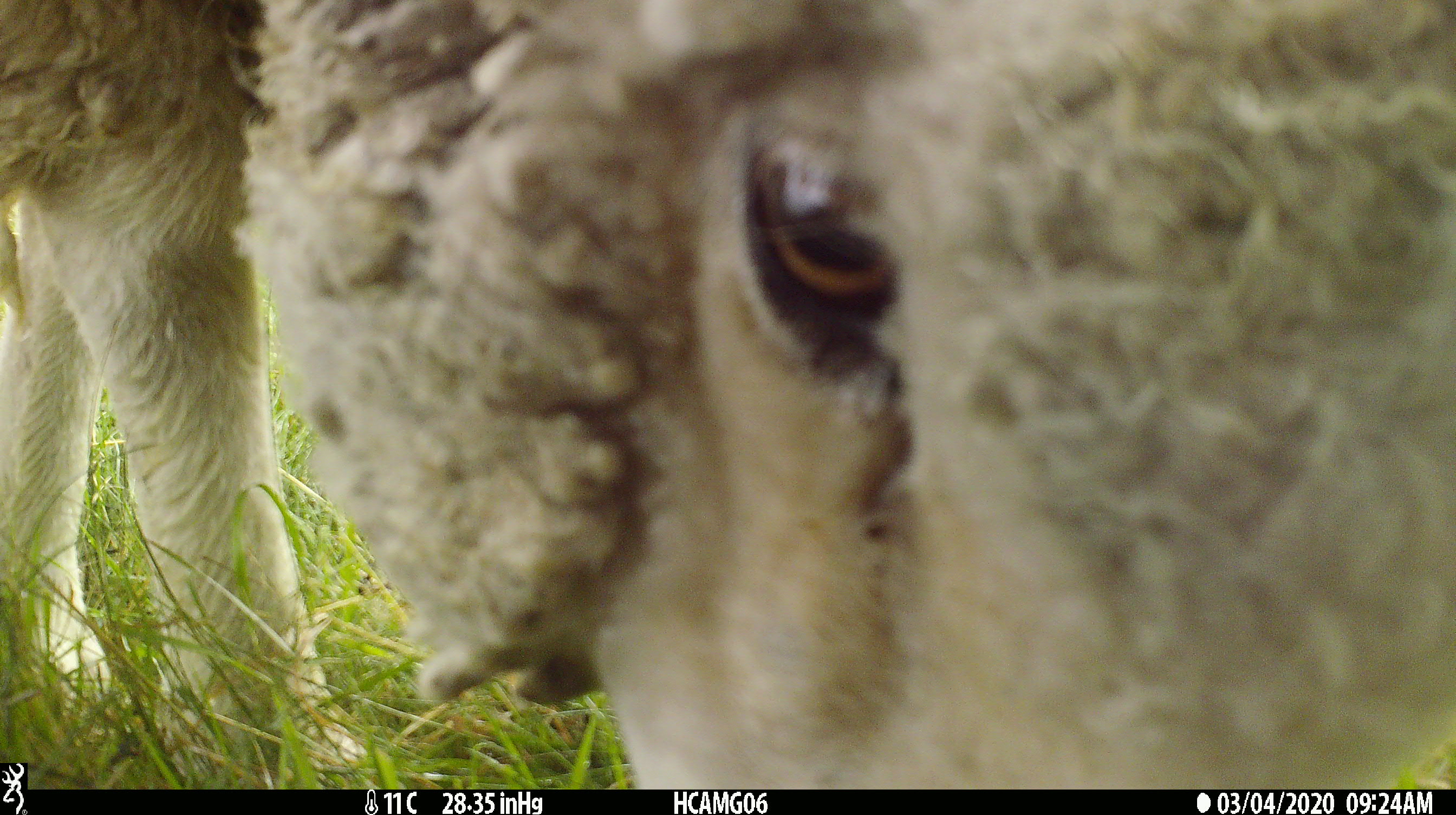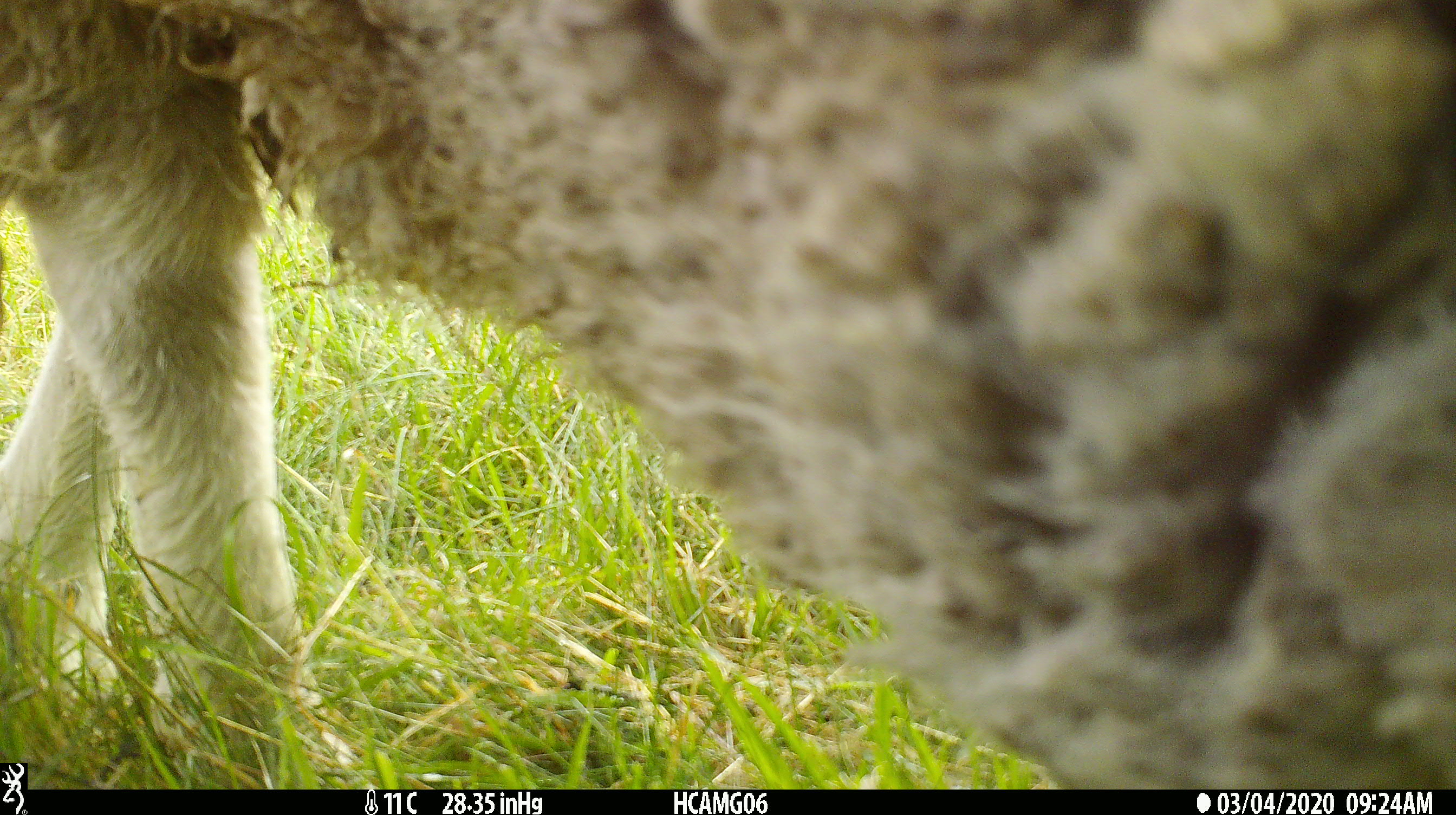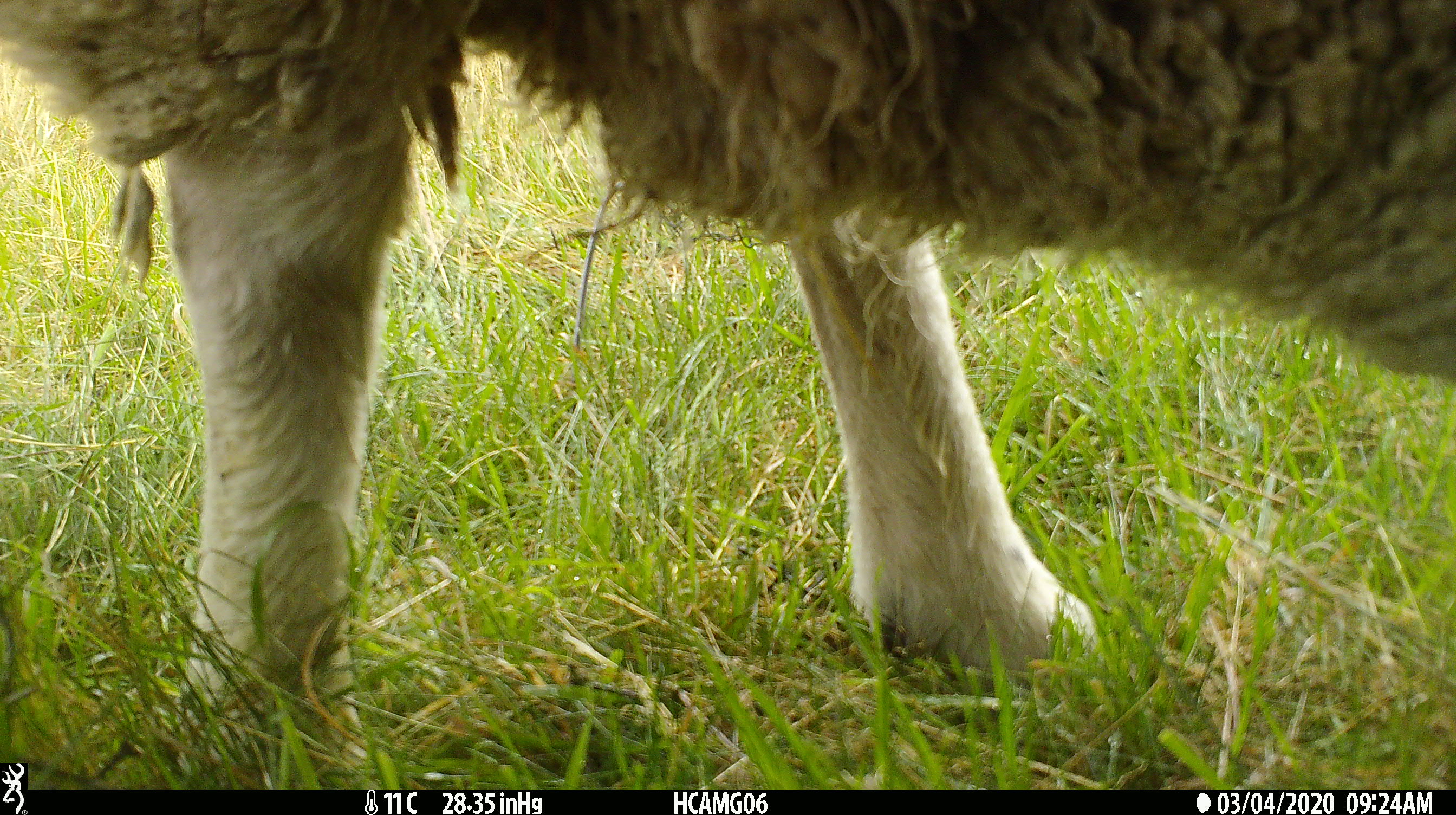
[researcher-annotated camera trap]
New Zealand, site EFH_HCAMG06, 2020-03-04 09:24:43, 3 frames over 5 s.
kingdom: Animalia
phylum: Chordata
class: Mammalia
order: Artiodactyla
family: Bovidae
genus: Ovis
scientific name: Ovis aries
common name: domestic sheep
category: sheep